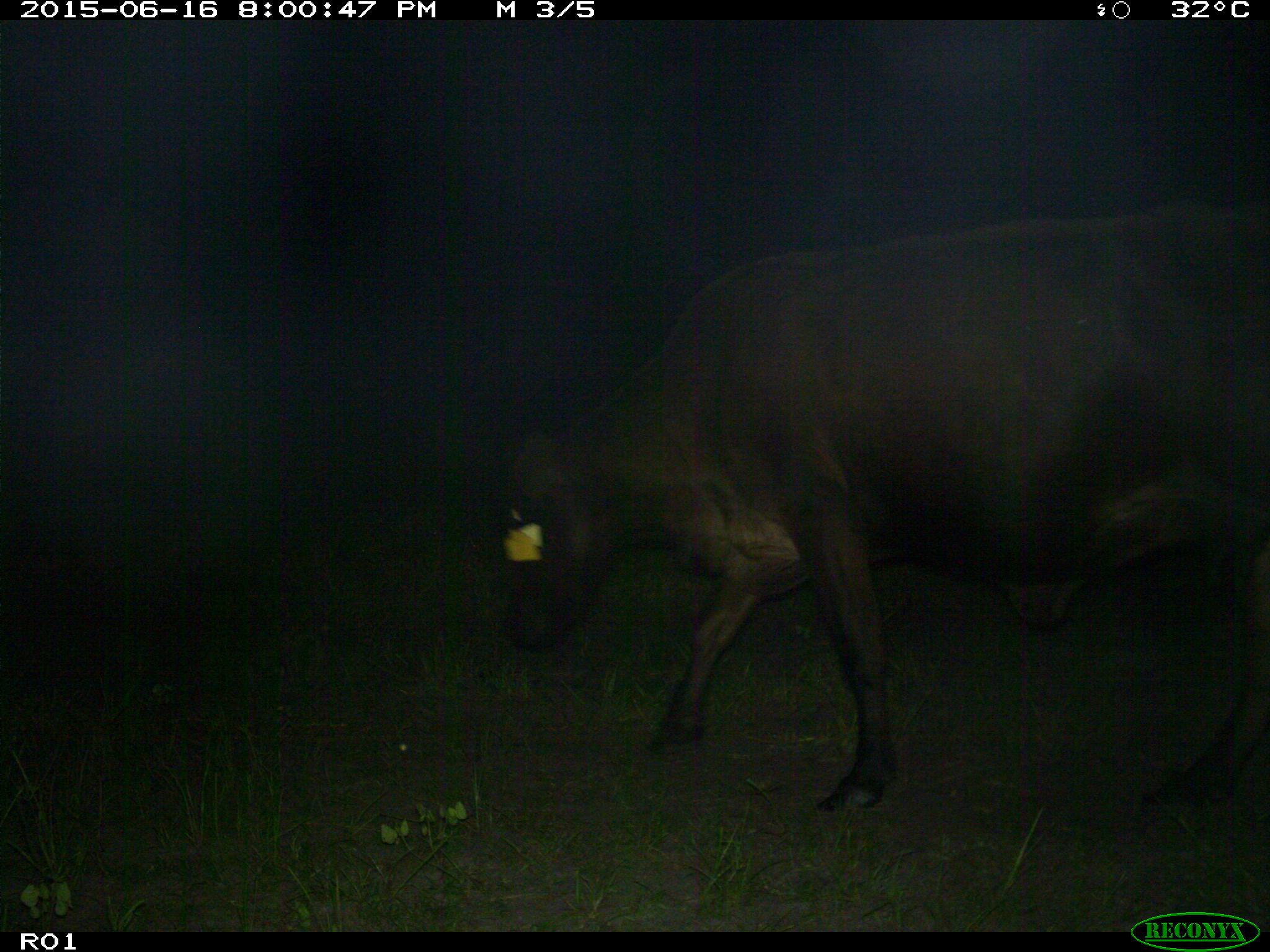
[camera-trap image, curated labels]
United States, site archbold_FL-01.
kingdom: Animalia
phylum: Chordata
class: Mammalia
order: Artiodactyla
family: Bovidae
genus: Bos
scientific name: Bos taurus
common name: domestic cow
Bos taurus (domestic cow).